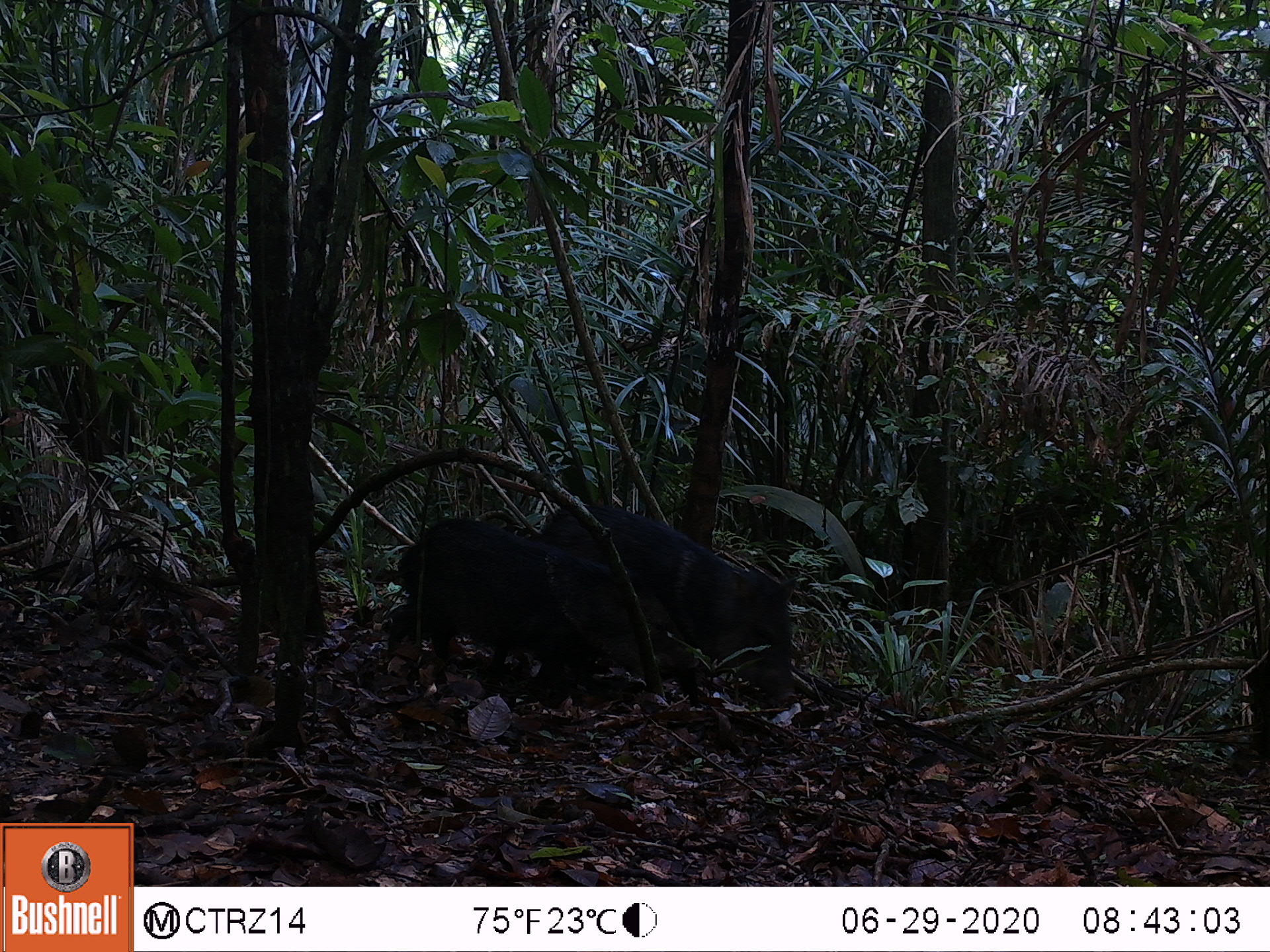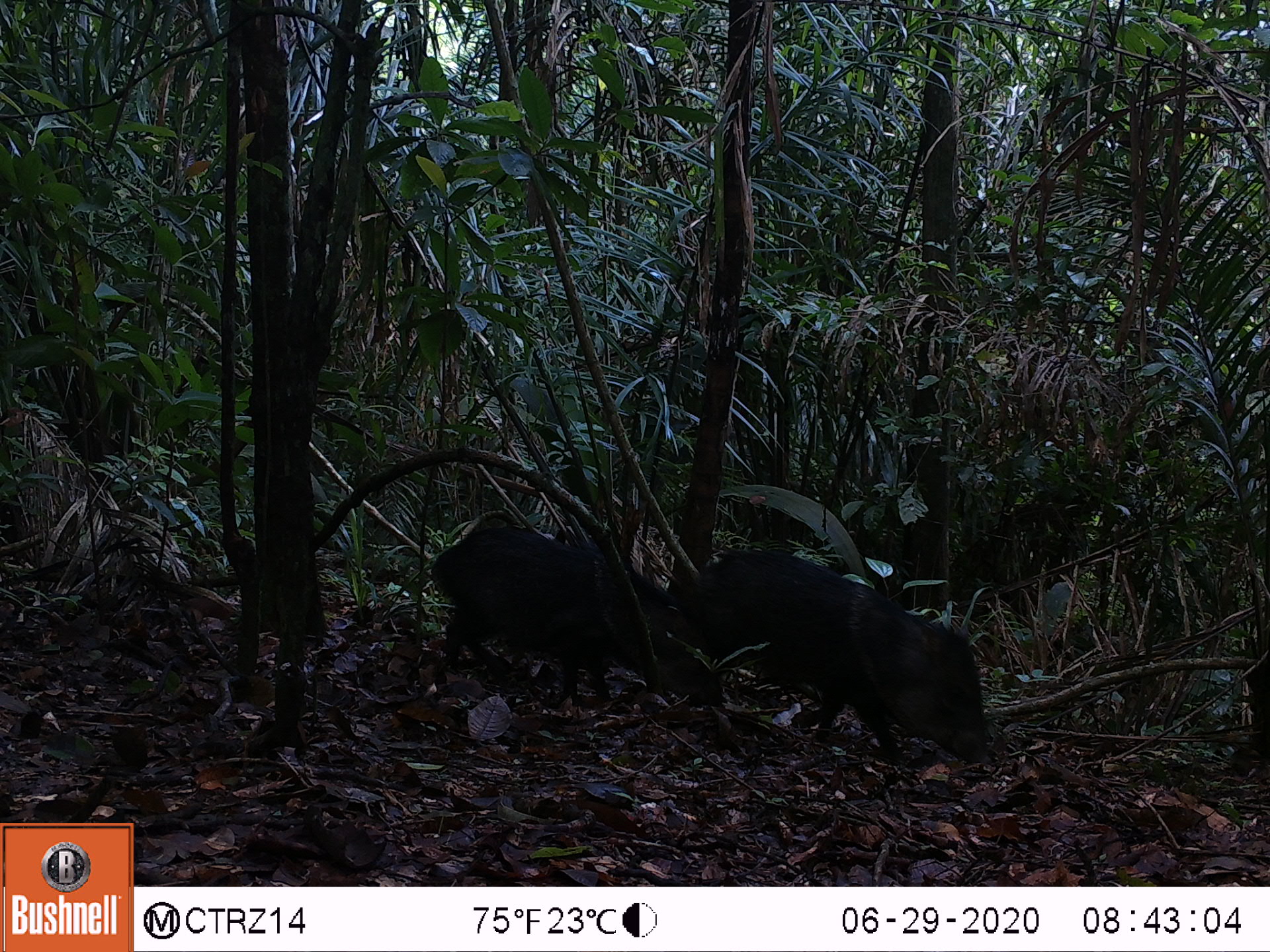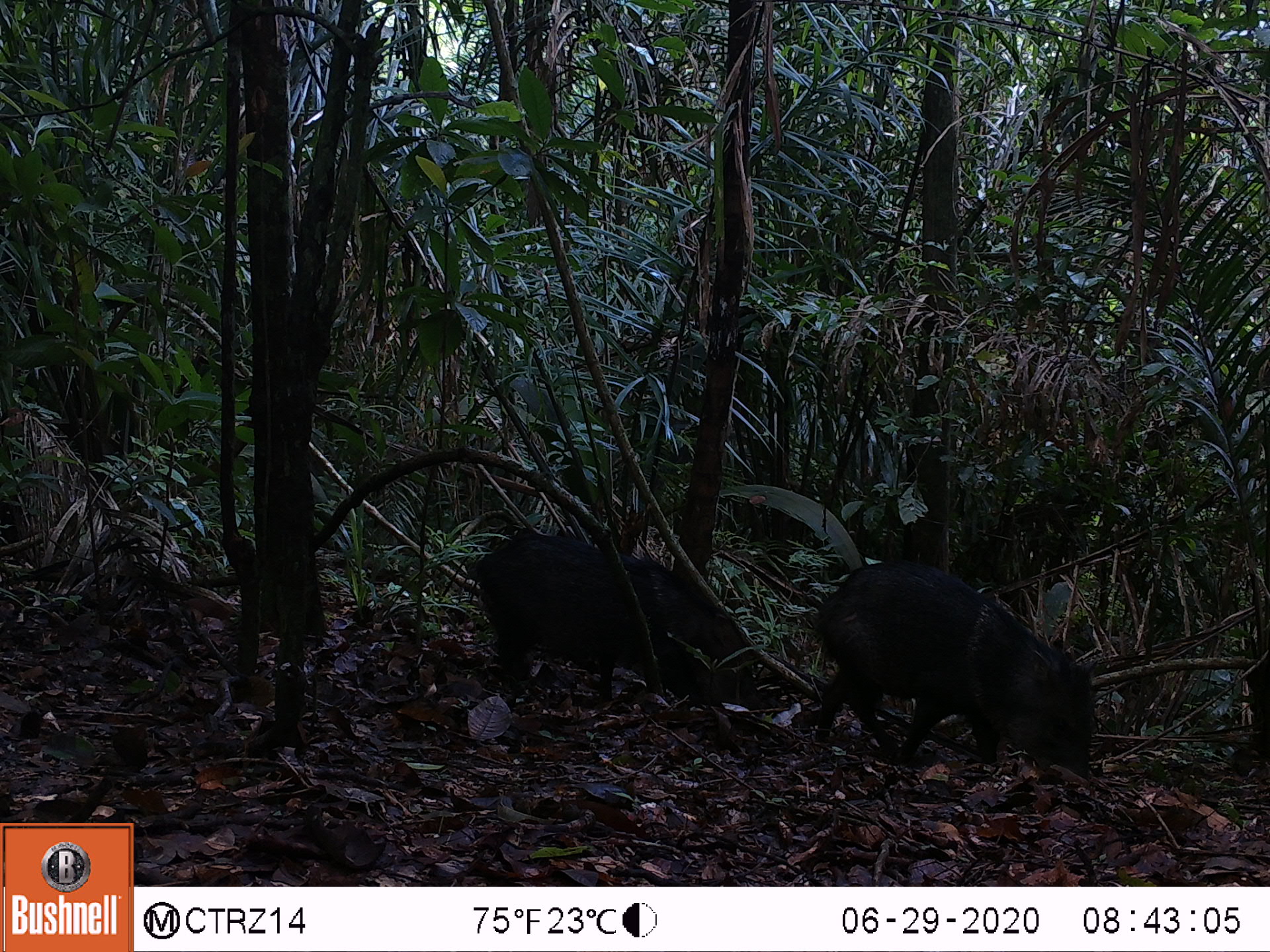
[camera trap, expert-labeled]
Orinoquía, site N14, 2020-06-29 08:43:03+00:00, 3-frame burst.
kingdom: Animalia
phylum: Chordata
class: Mammalia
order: Artiodactyla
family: Tayassuidae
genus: Pecari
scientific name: Pecari tajacu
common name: collared peccary